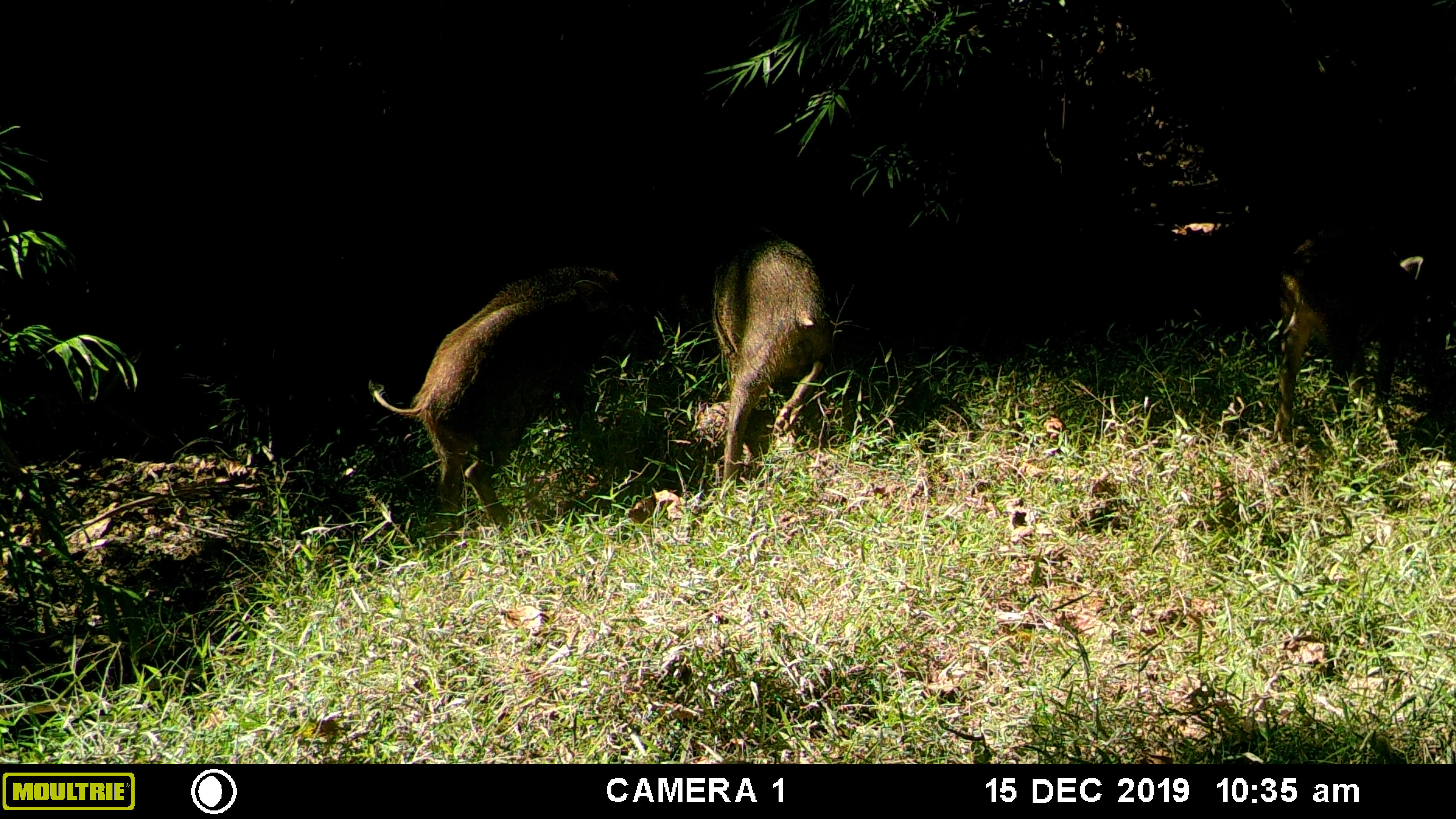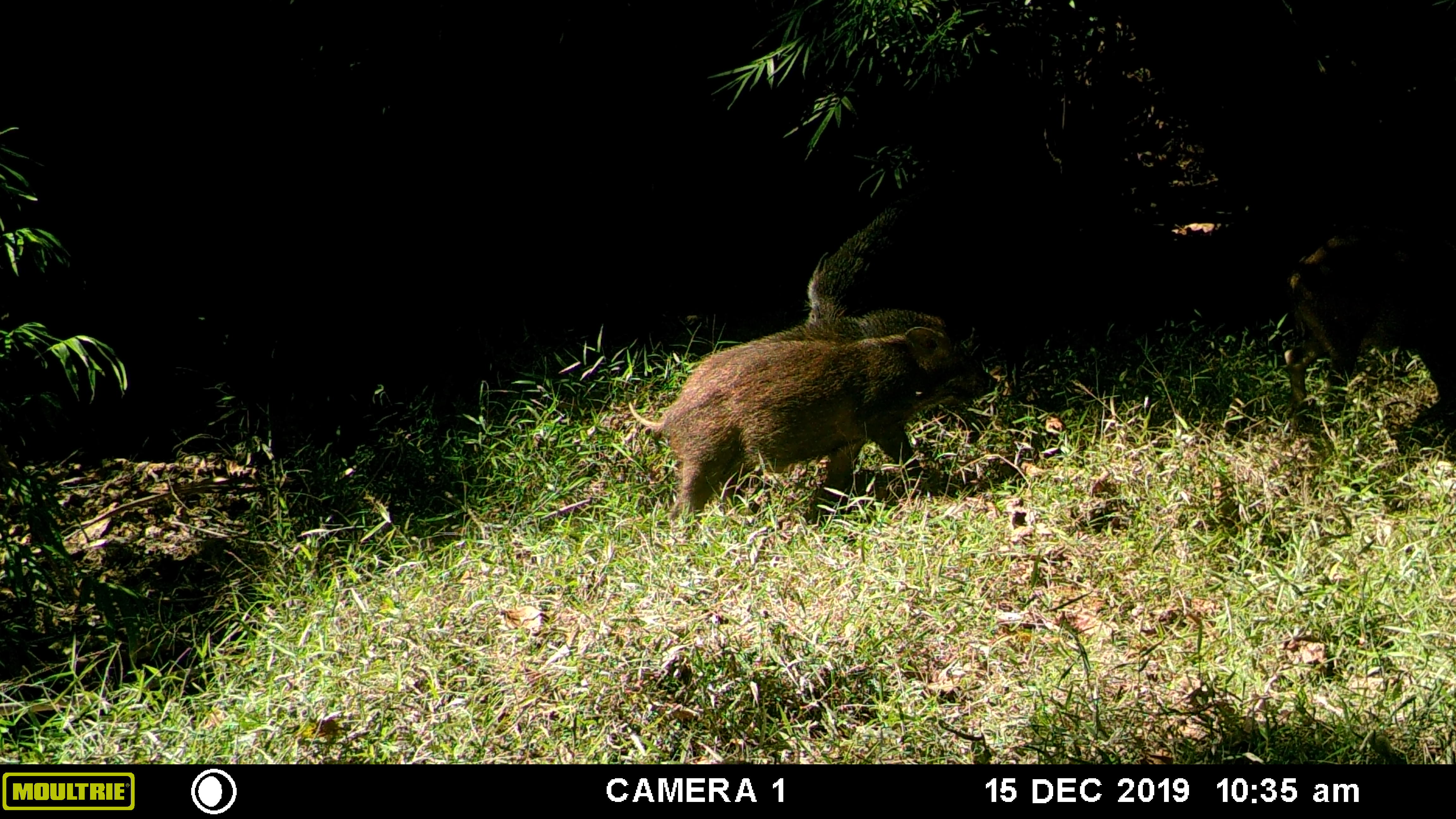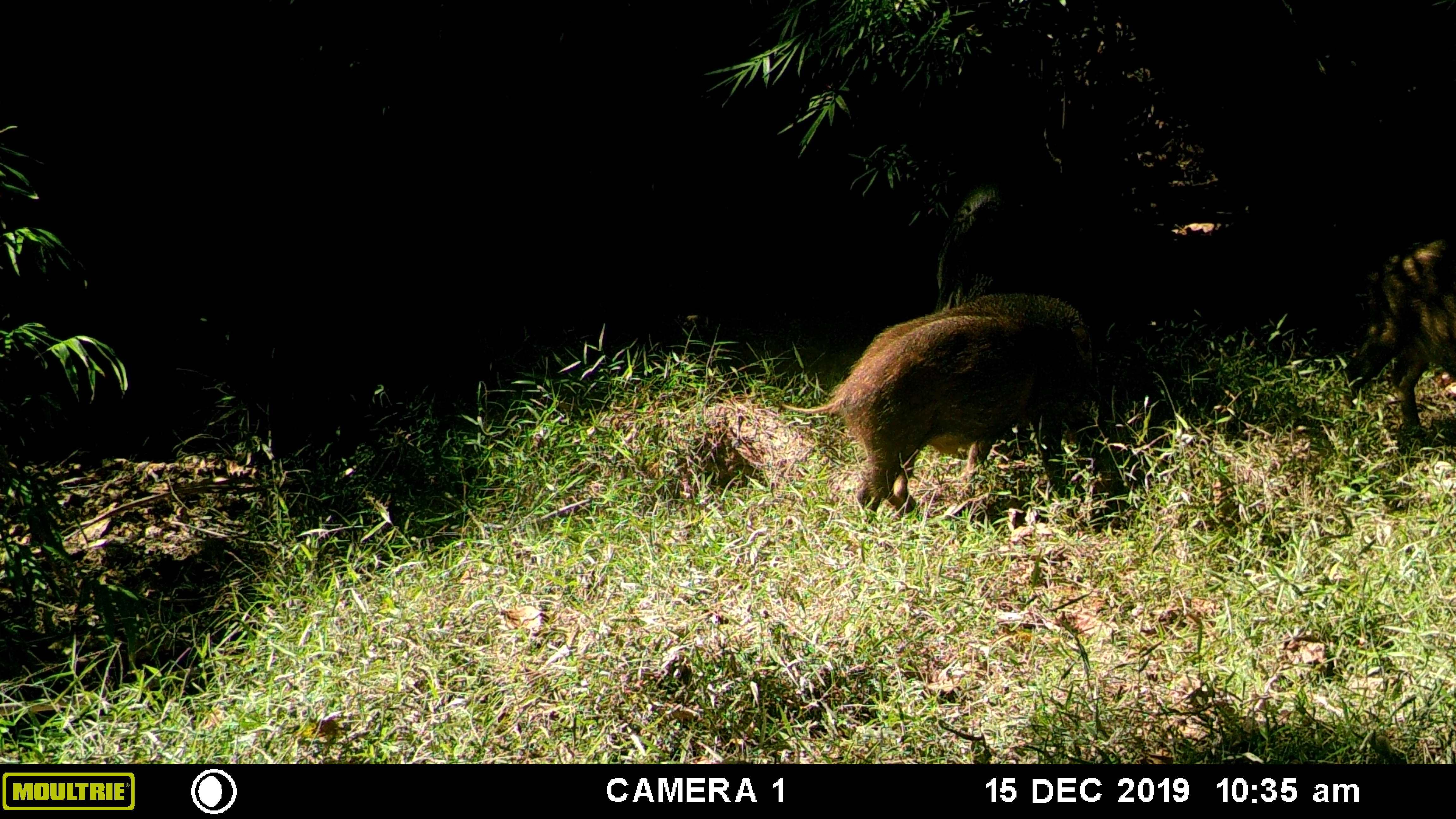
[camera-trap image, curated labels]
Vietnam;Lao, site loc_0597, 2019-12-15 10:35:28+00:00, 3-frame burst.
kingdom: Animalia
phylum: Chordata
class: Mammalia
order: Artiodactyla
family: Suidae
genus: Sus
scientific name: Sus scrofa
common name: eurasian wild pig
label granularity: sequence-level